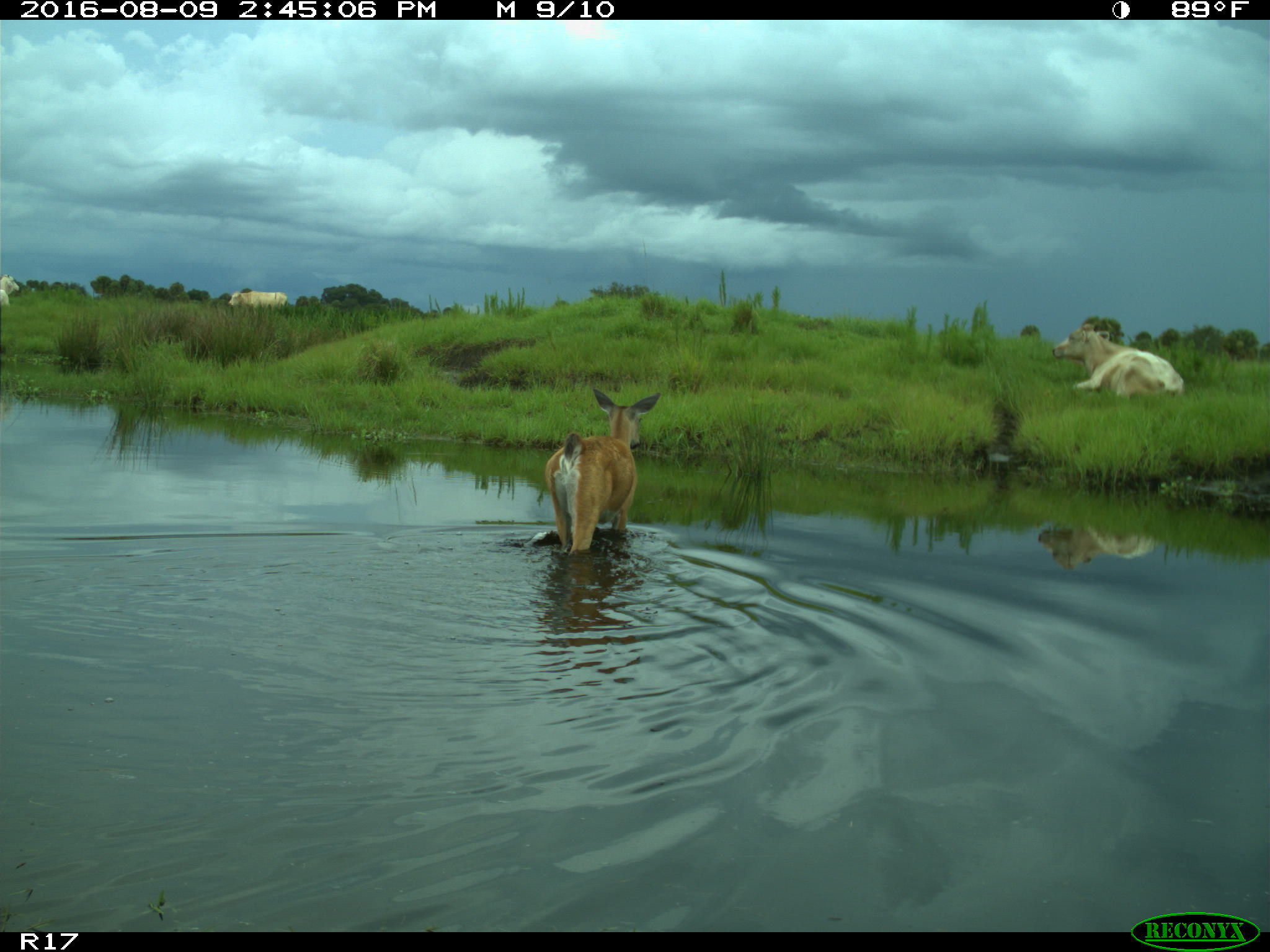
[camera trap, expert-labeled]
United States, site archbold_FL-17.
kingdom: Animalia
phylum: Chordata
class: Mammalia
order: Artiodactyla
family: Bovidae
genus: Bos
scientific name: Bos taurus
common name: domestic cow